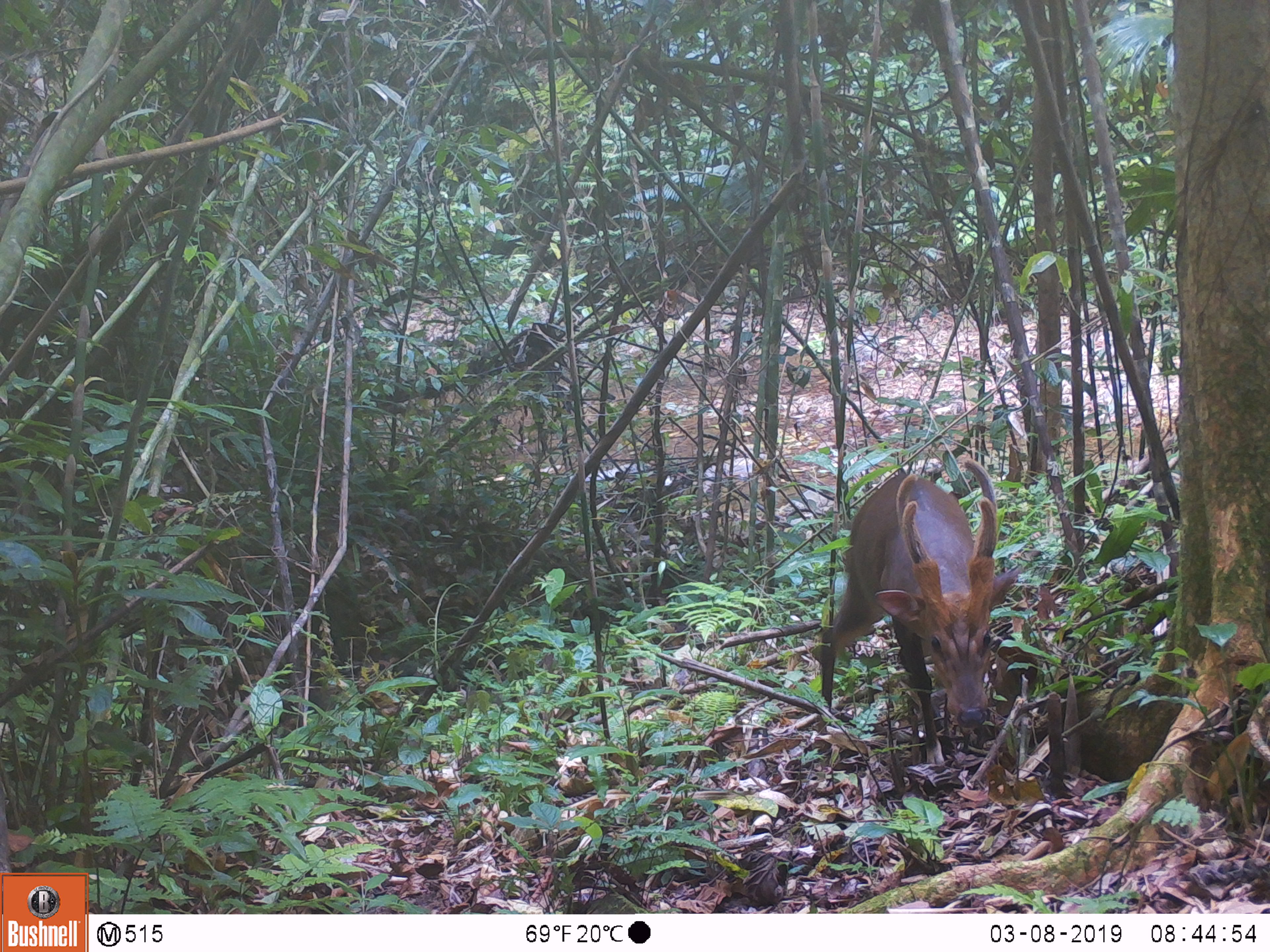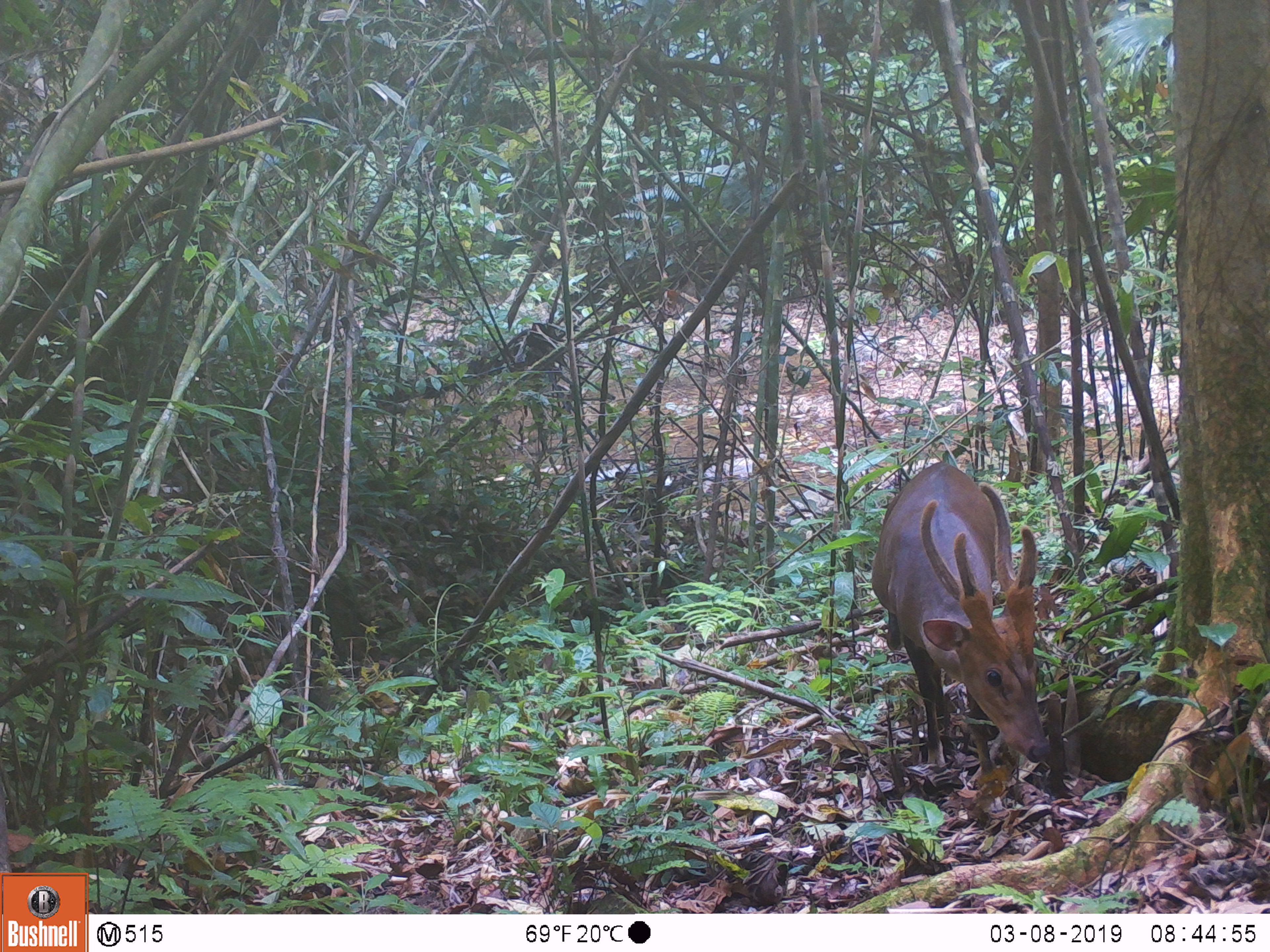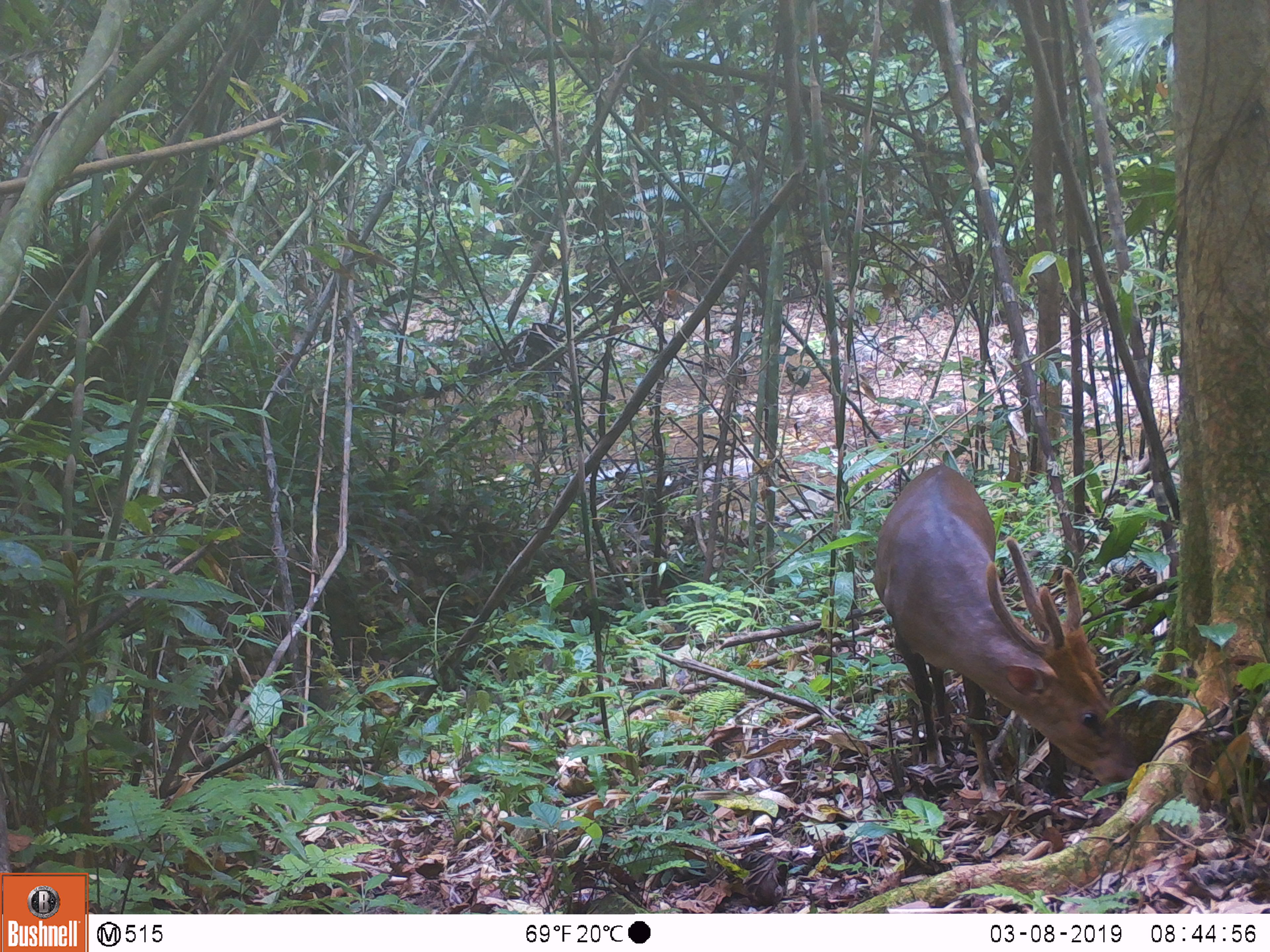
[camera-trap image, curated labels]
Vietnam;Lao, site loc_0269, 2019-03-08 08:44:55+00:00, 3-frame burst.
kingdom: Animalia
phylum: Chordata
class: Mammalia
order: Artiodactyla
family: Cervidae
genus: Muntiacus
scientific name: Muntiacus vuquangensis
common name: large-antlered muntjac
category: large antlered muntjac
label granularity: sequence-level